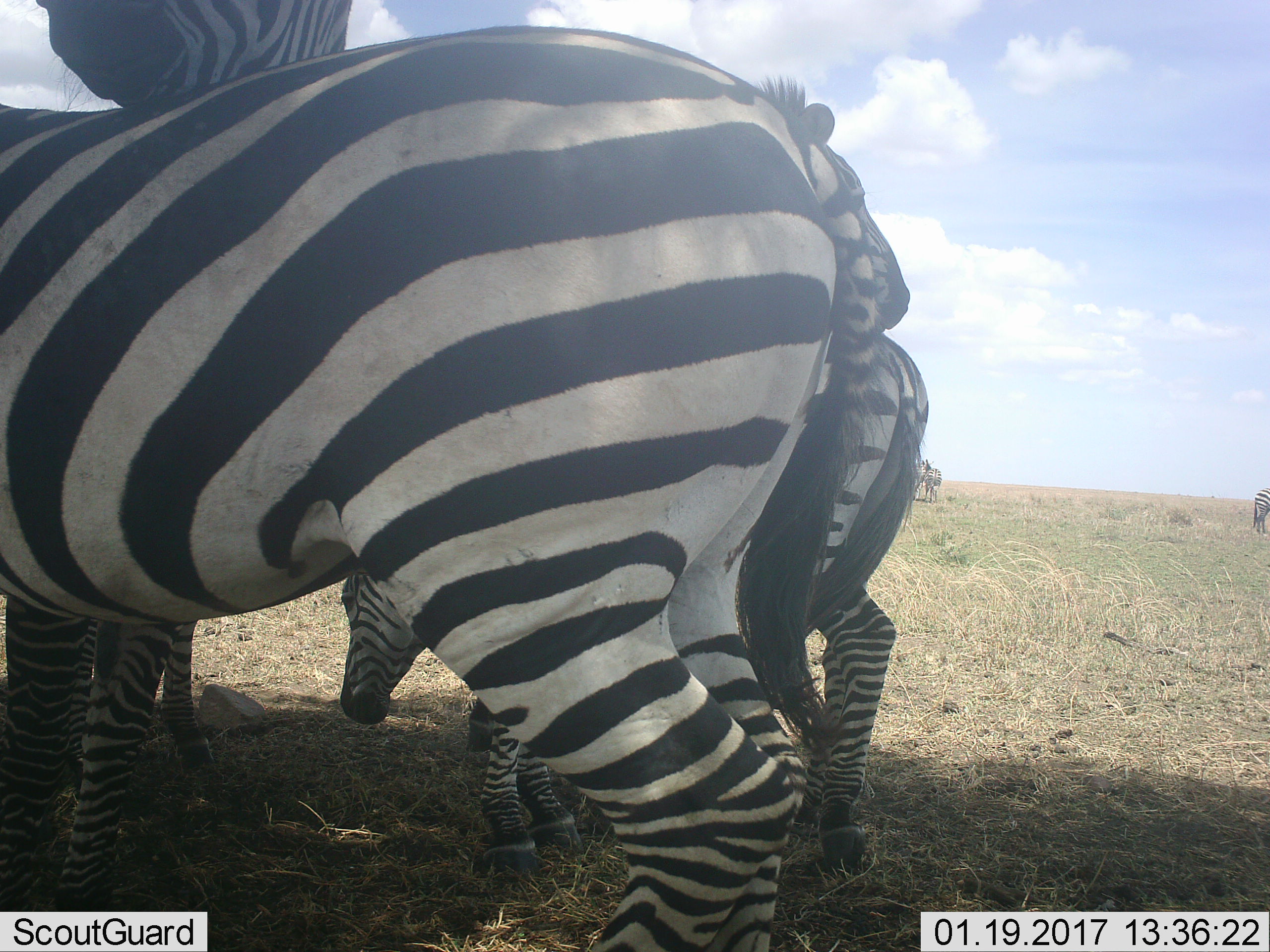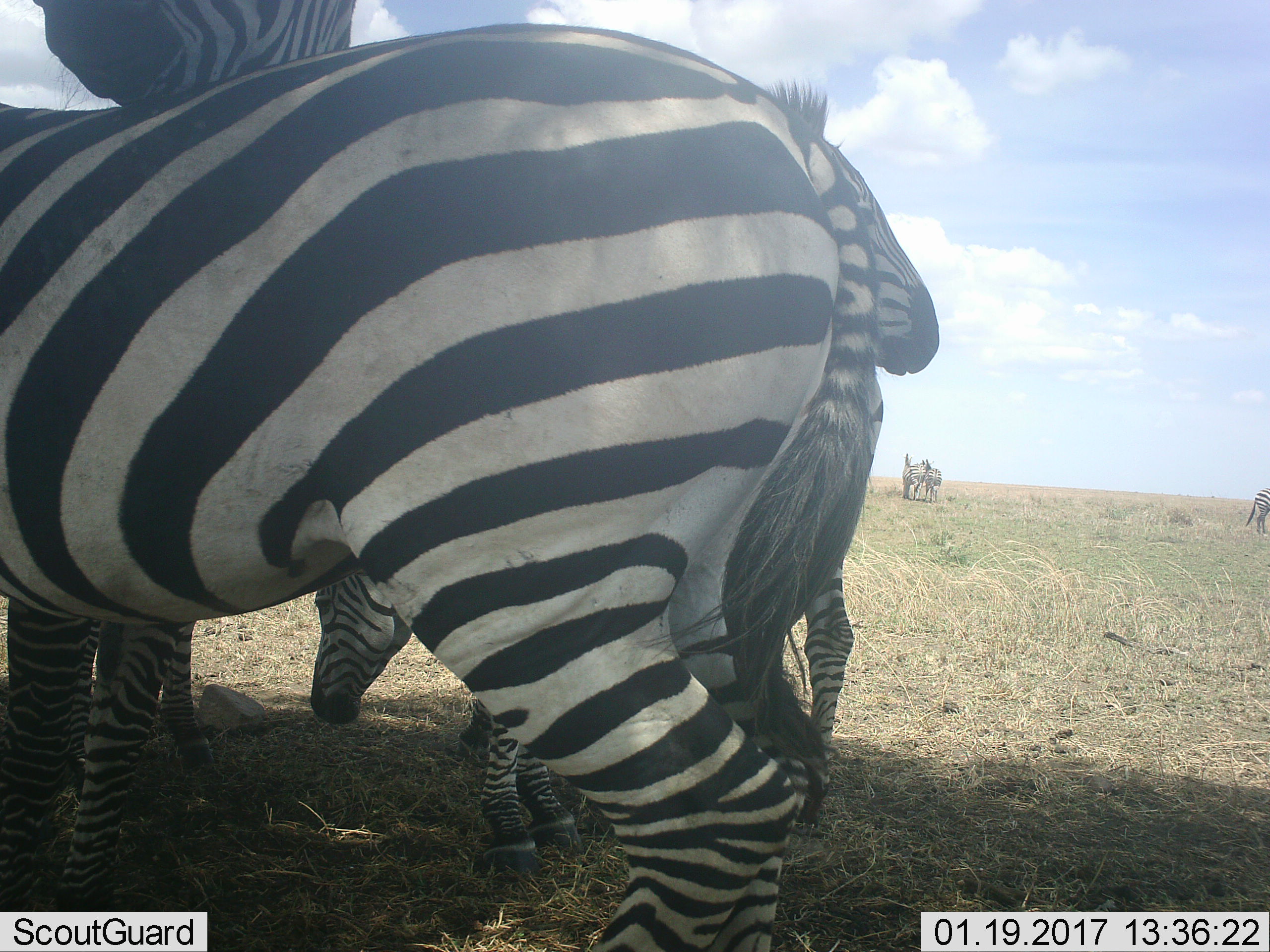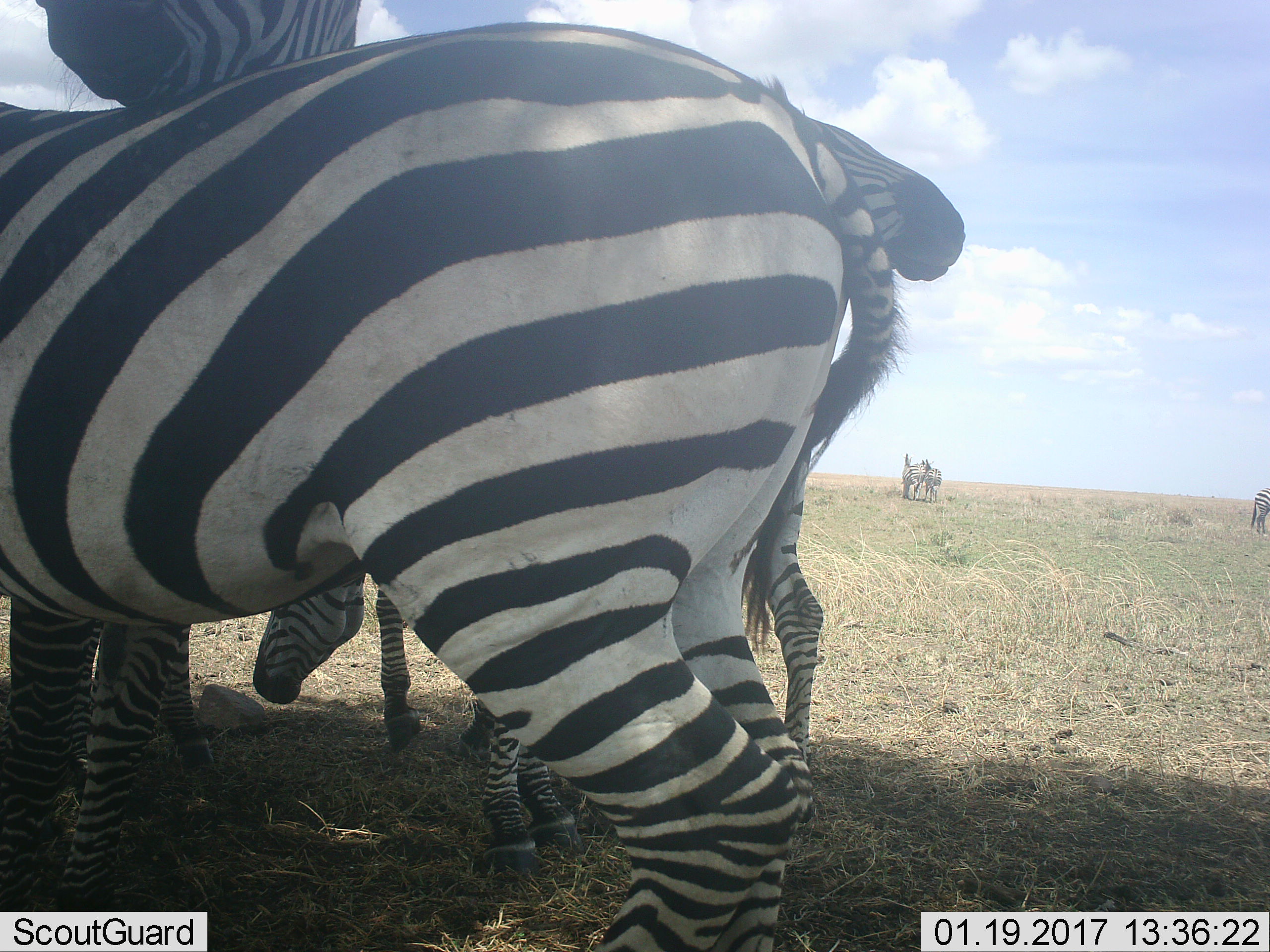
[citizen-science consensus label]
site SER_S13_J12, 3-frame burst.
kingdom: Animalia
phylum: Chordata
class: Mammalia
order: Perissodactyla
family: Equidae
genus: Equus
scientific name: Equus quagga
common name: plains zebra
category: zebraplains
Zebraplains (plains zebra) (Equus quagga), count 6. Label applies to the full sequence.